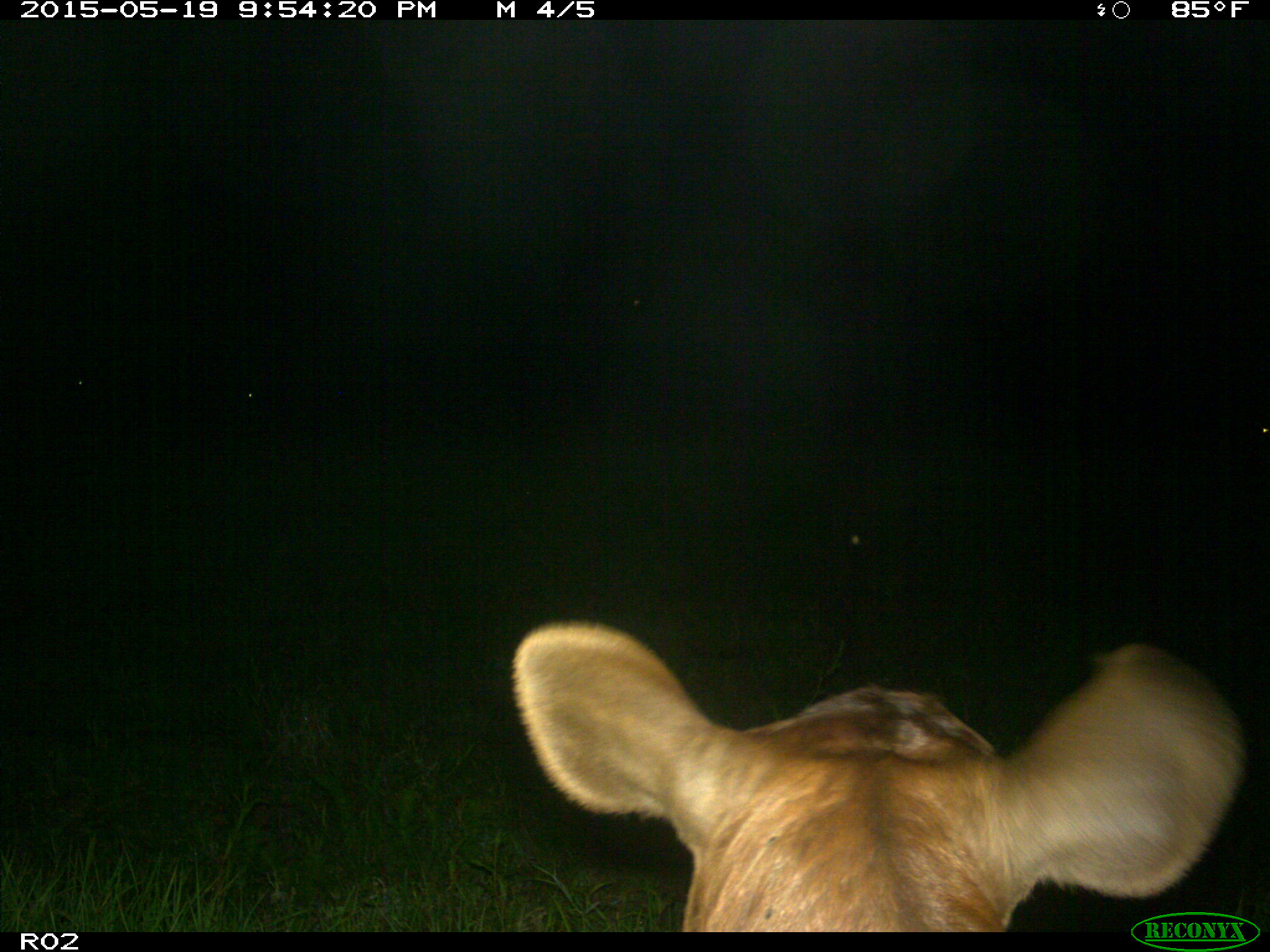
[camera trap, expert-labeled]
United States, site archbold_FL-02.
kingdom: Animalia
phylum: Chordata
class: Mammalia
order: Artiodactyla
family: Bovidae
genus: Bos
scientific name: Bos taurus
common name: domestic cow